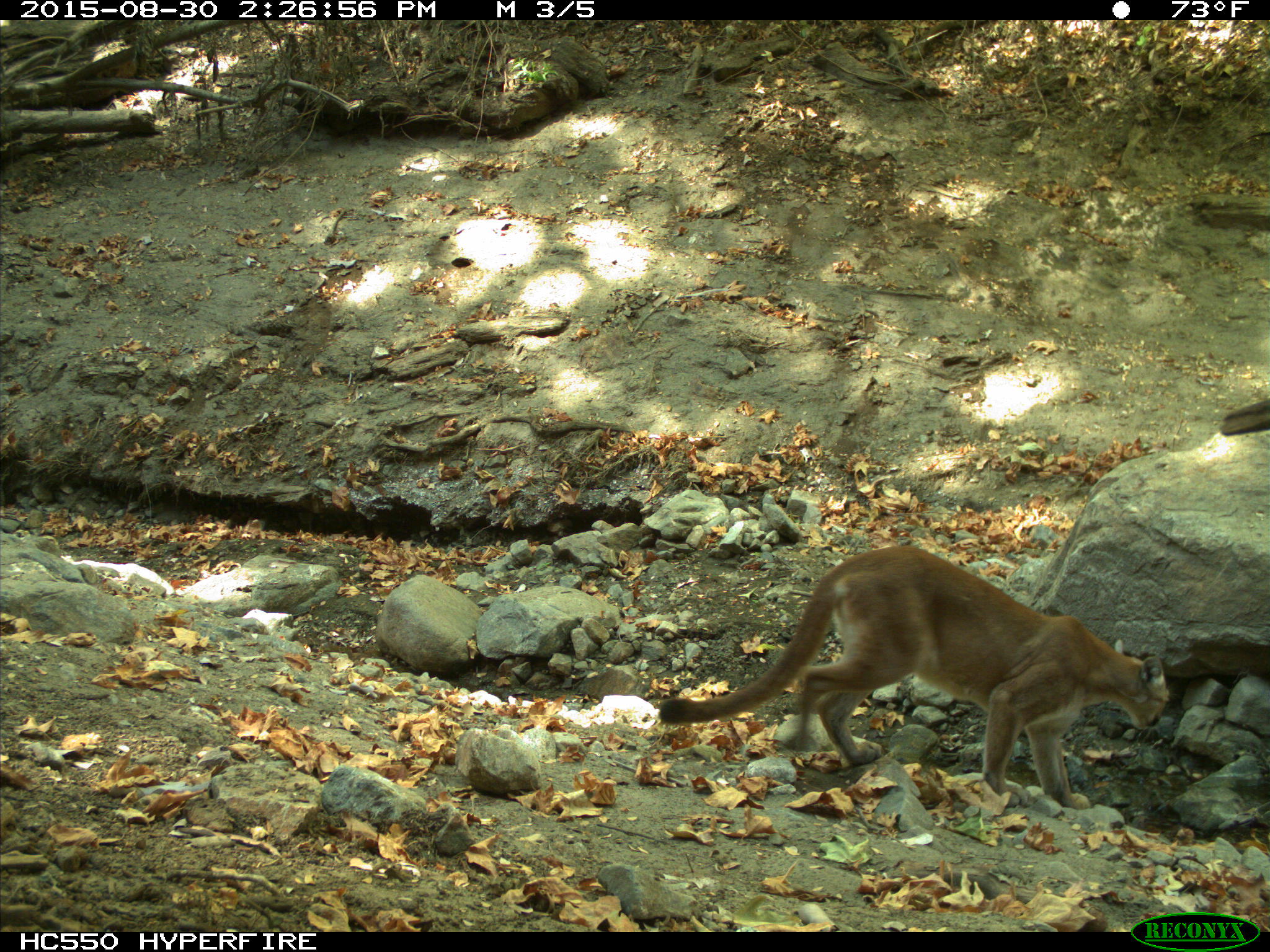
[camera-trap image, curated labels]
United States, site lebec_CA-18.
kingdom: Animalia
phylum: Chordata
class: Mammalia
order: Carnivora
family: Felidae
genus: Puma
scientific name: Puma concolor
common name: mountain lion